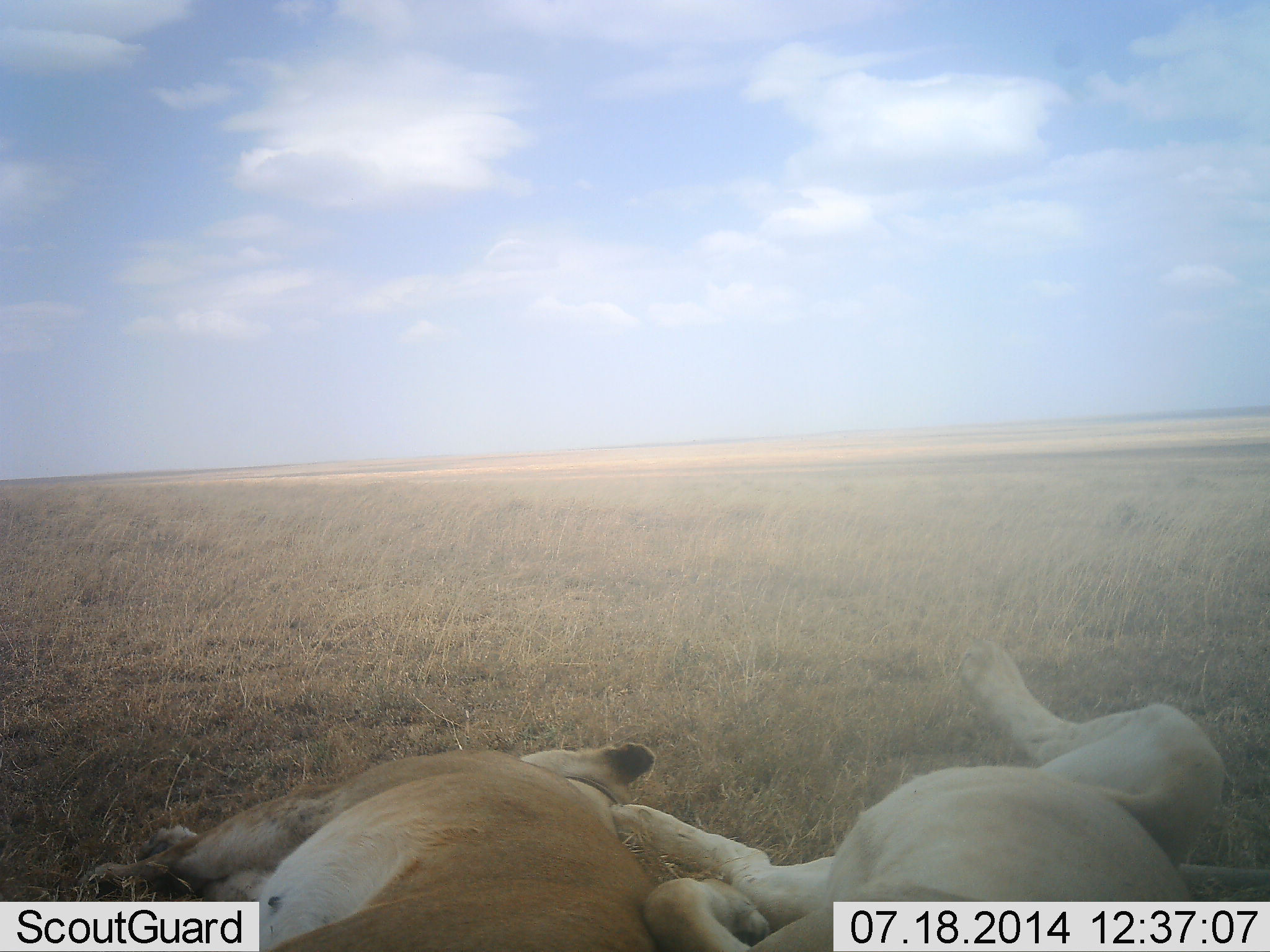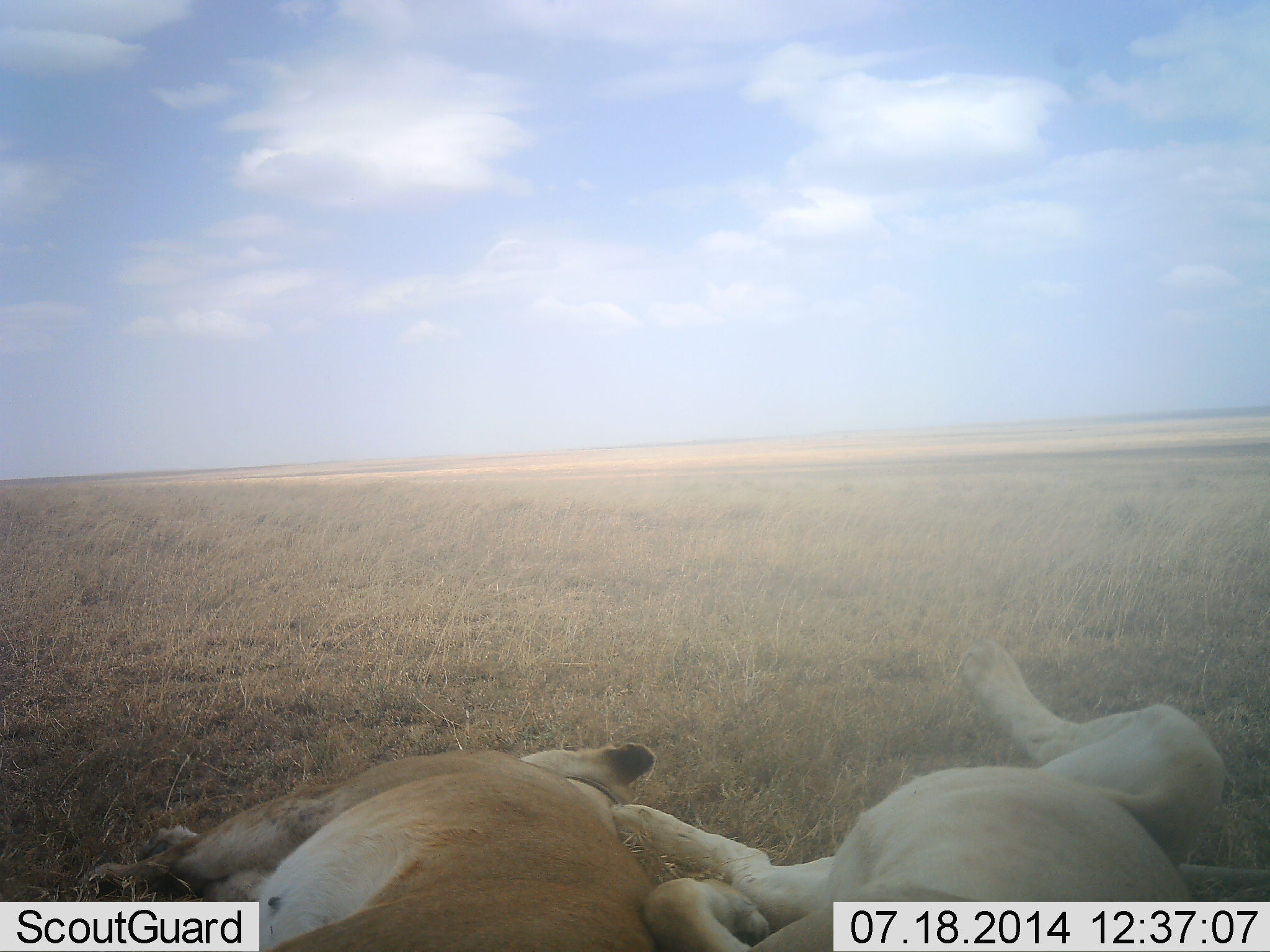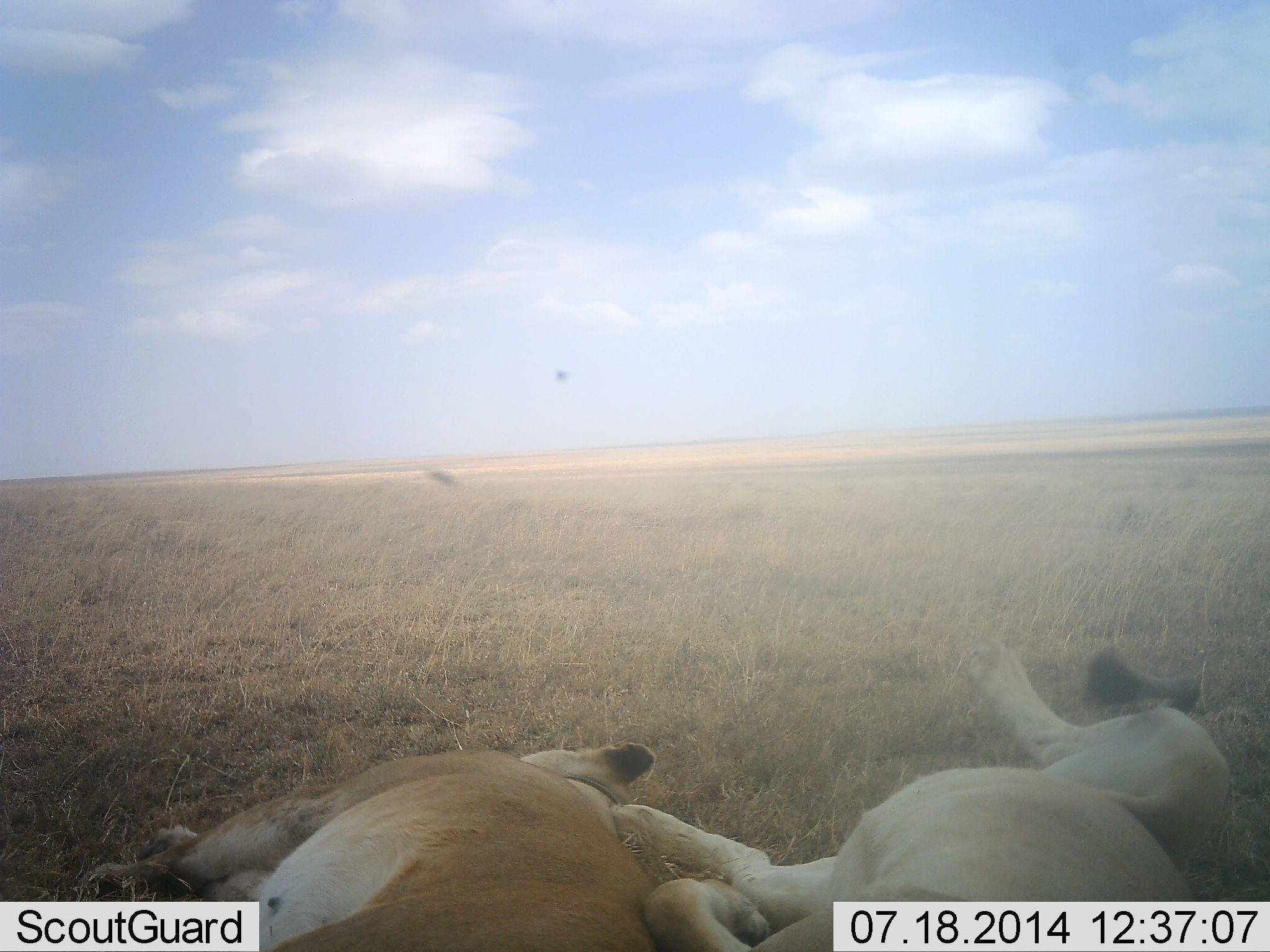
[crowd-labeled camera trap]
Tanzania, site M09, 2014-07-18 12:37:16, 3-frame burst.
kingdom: Animalia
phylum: Chordata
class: Mammalia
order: Carnivora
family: Felidae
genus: Panthera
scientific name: Panthera leo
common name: lion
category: lionfemale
Lionfemale (lion) (Panthera leo), count 2. Behavior (volunteer vote fractions): standing 0%, resting 100%, moving 0%, interacting 0%. Young present (vote fraction): 0%. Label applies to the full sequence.